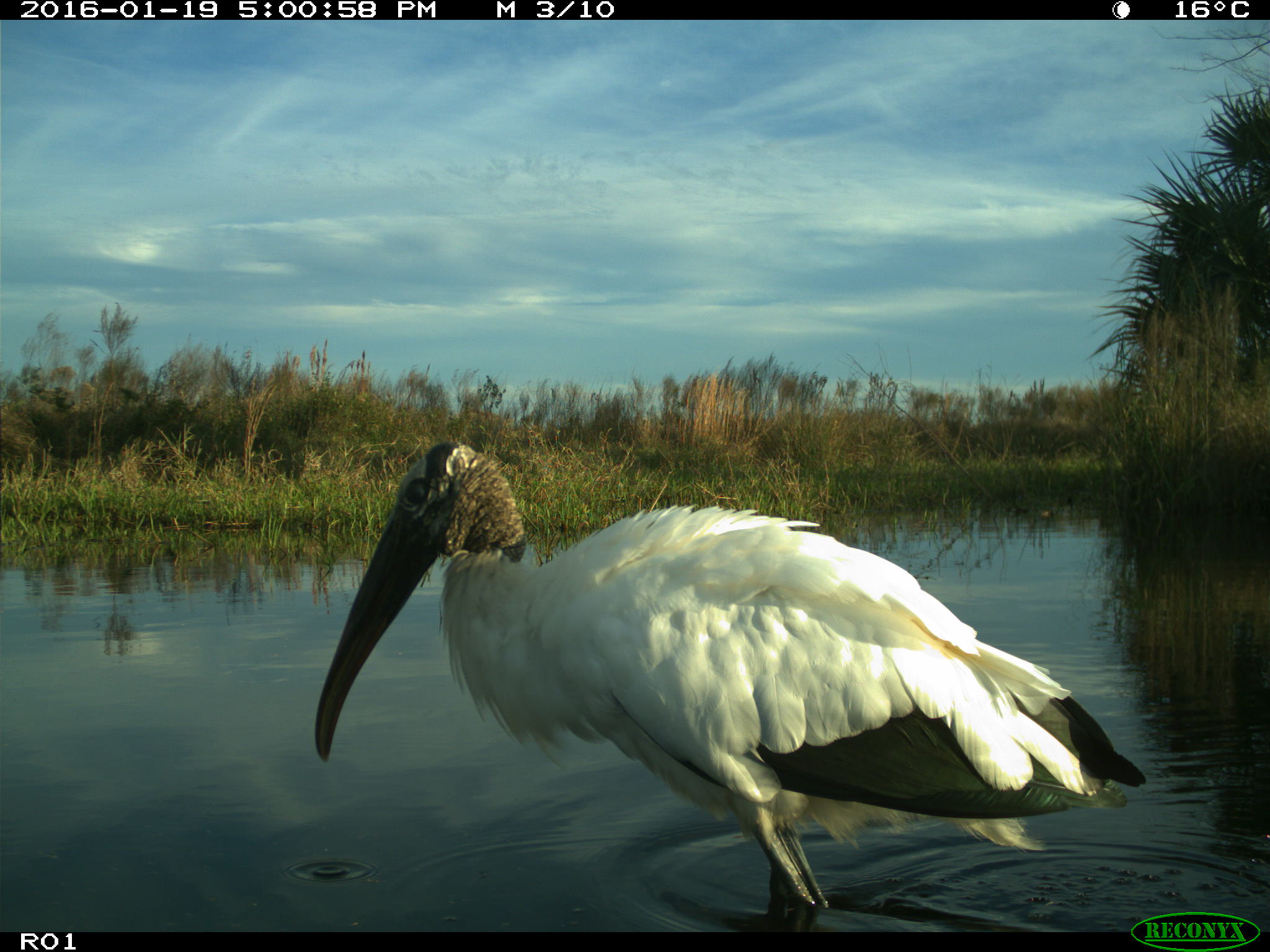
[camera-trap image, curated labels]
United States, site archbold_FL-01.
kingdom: Animalia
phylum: Chordata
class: Aves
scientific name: Aves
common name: birds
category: unidentified bird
Unidentified bird (birds) (Aves).